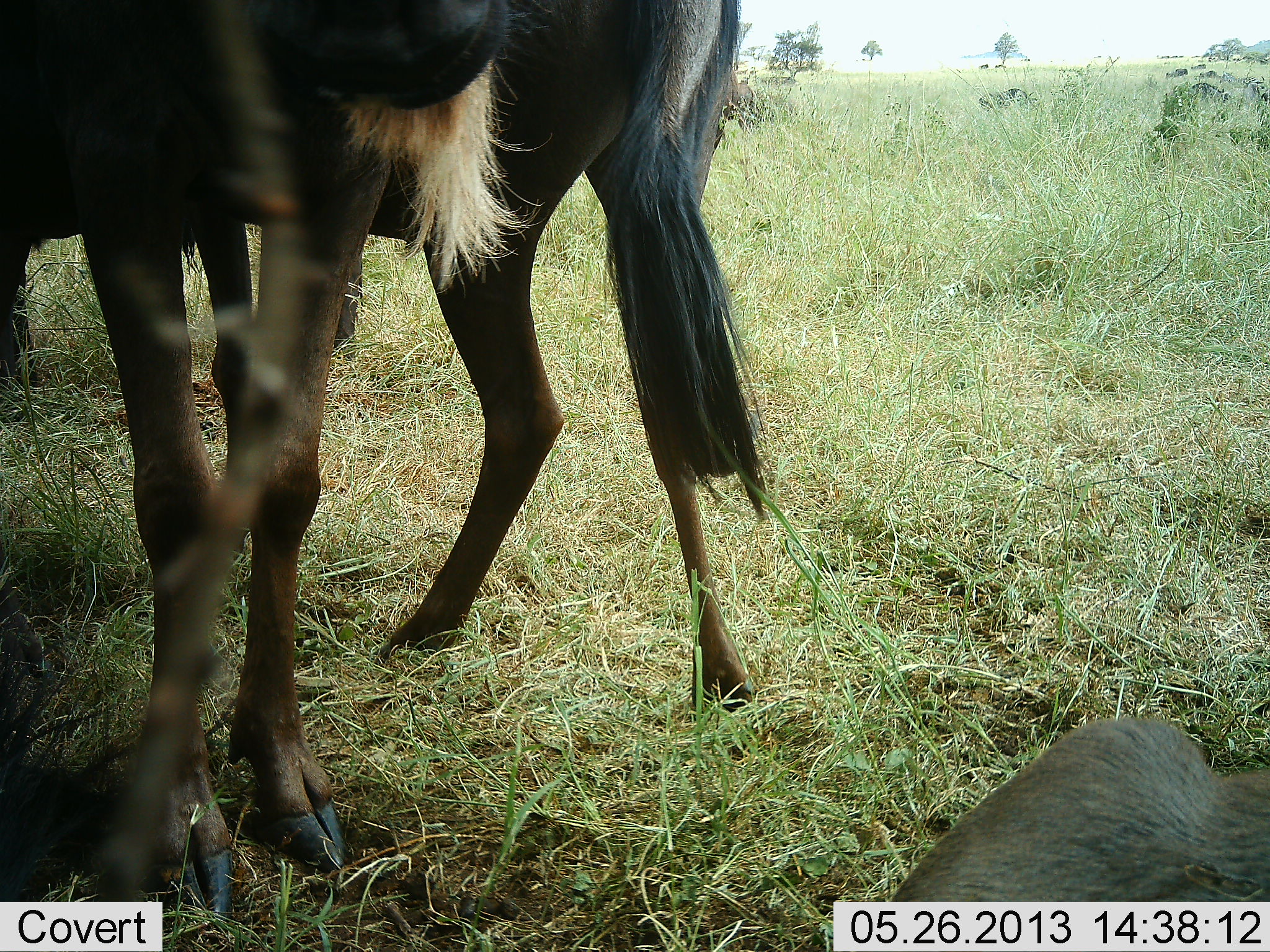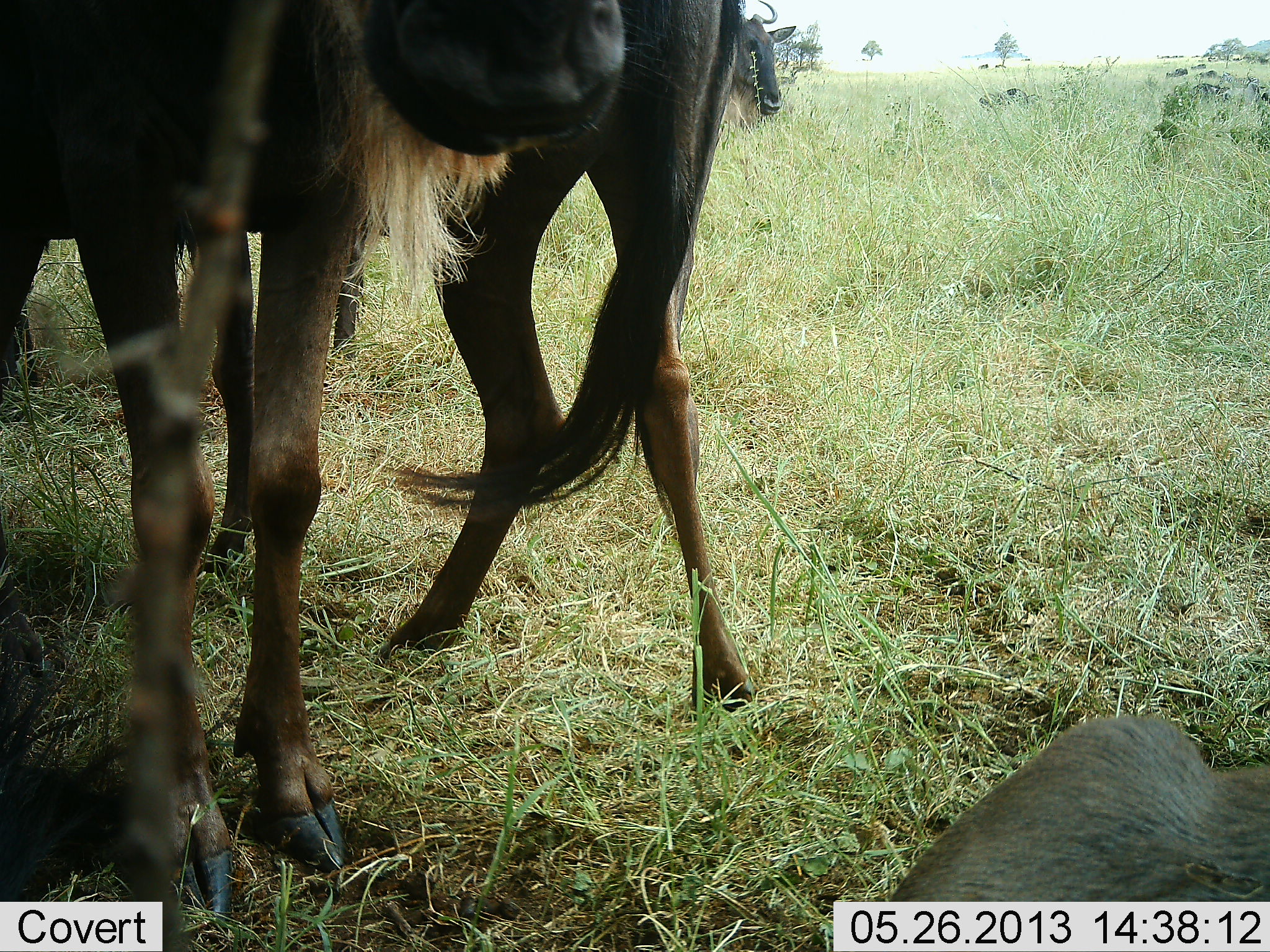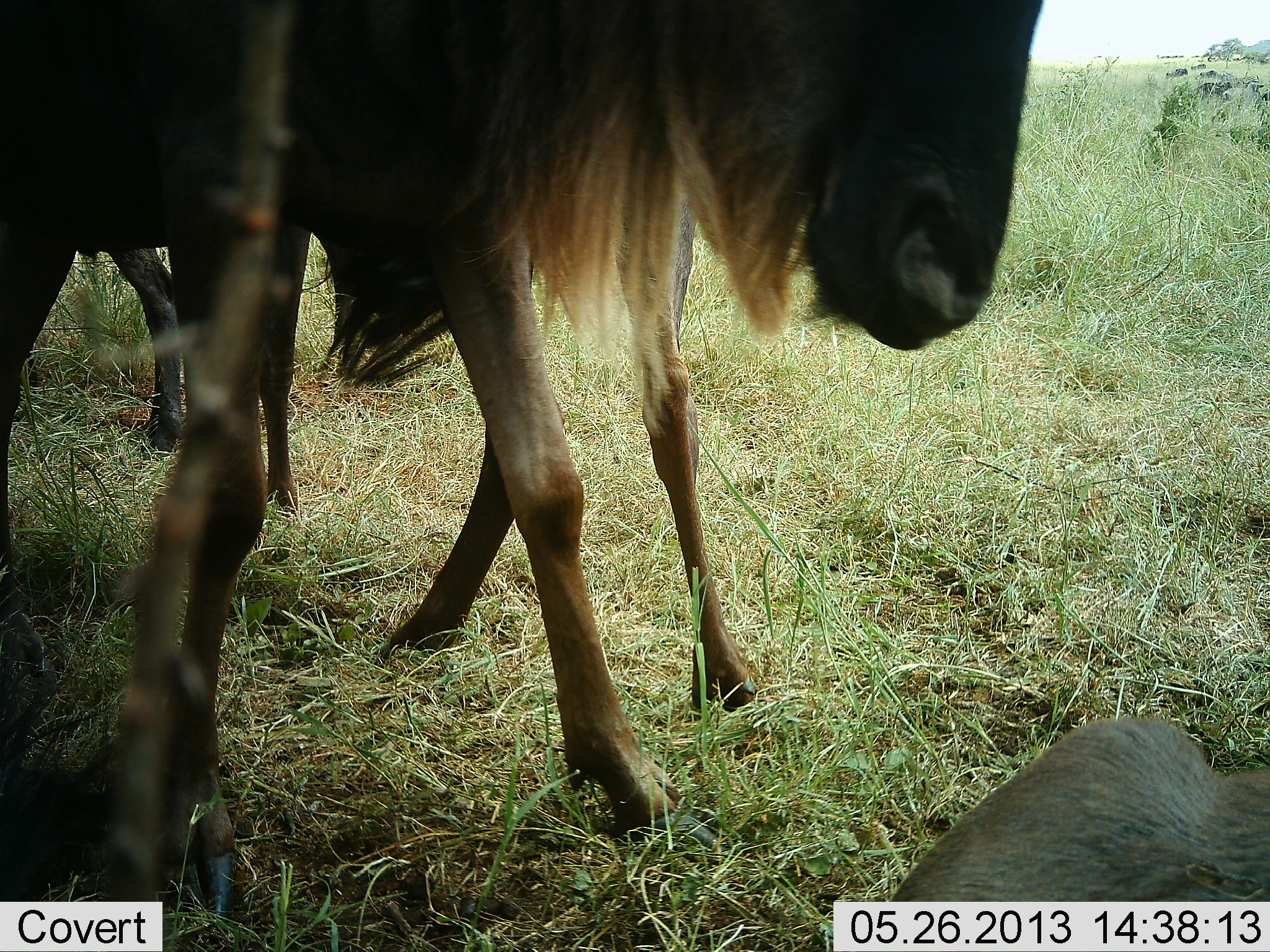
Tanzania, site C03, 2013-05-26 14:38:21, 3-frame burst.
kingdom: Animalia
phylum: Chordata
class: Mammalia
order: Artiodactyla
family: Bovidae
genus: Connochaetes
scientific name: Connochaetes taurinus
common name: blue wildebeest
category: wildebeest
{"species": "wildebeest (blue wildebeest) (Connochaetes taurinus)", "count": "3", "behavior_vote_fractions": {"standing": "87%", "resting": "55%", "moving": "35%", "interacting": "0%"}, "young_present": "0%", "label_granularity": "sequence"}